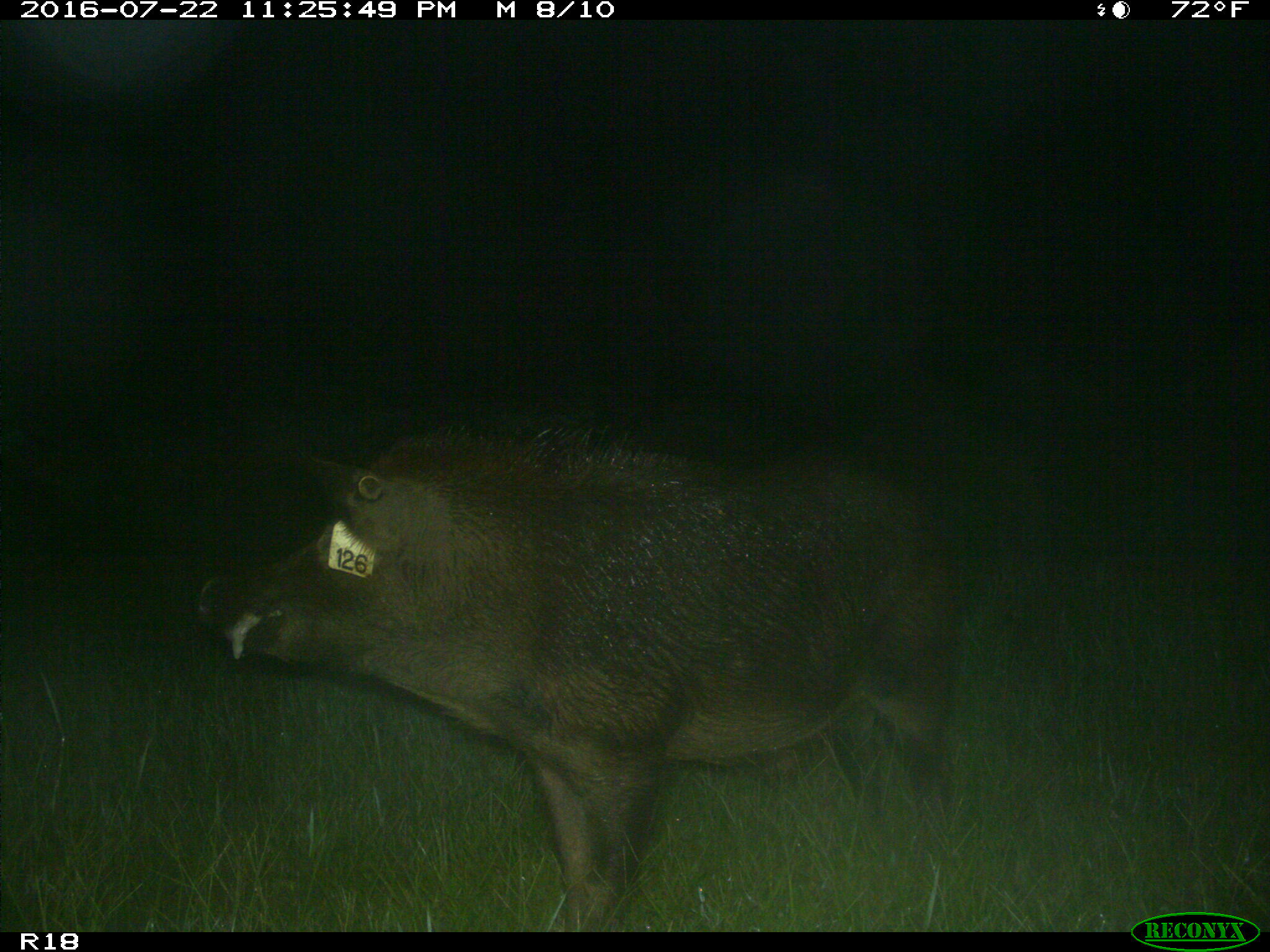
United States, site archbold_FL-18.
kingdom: Animalia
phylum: Chordata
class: Mammalia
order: Artiodactyla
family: Suidae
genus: Sus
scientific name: Sus scrofa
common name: wild boar